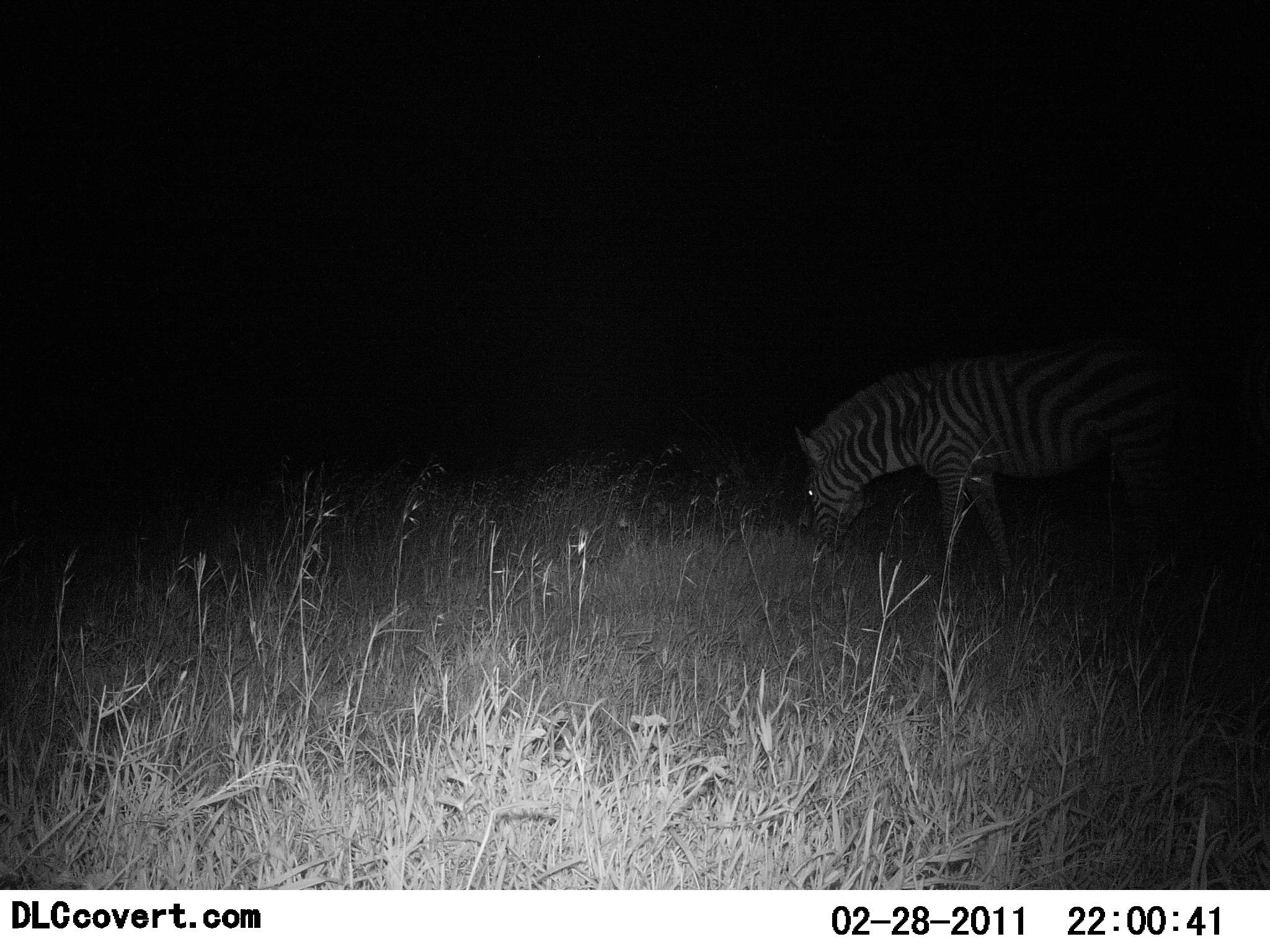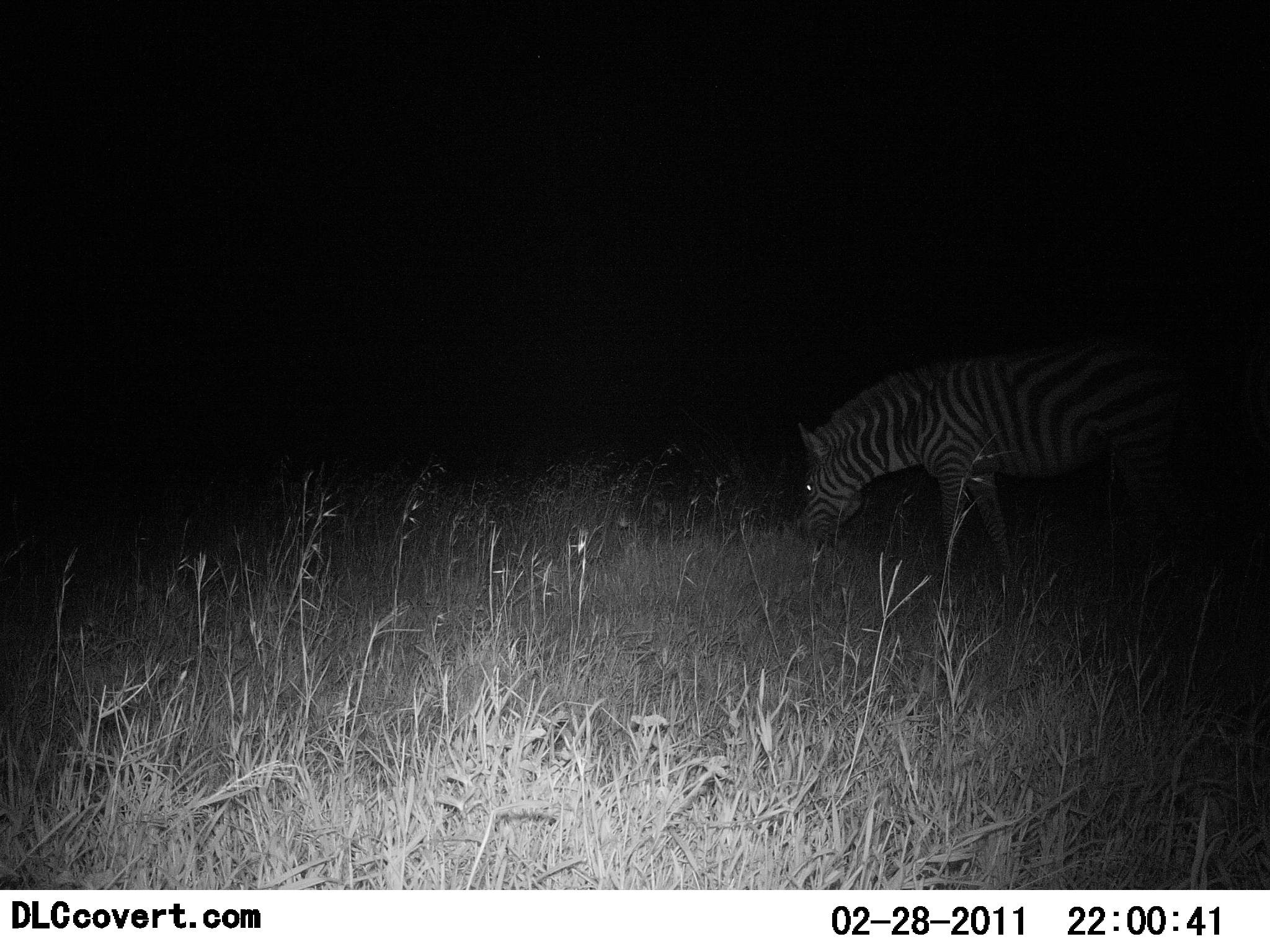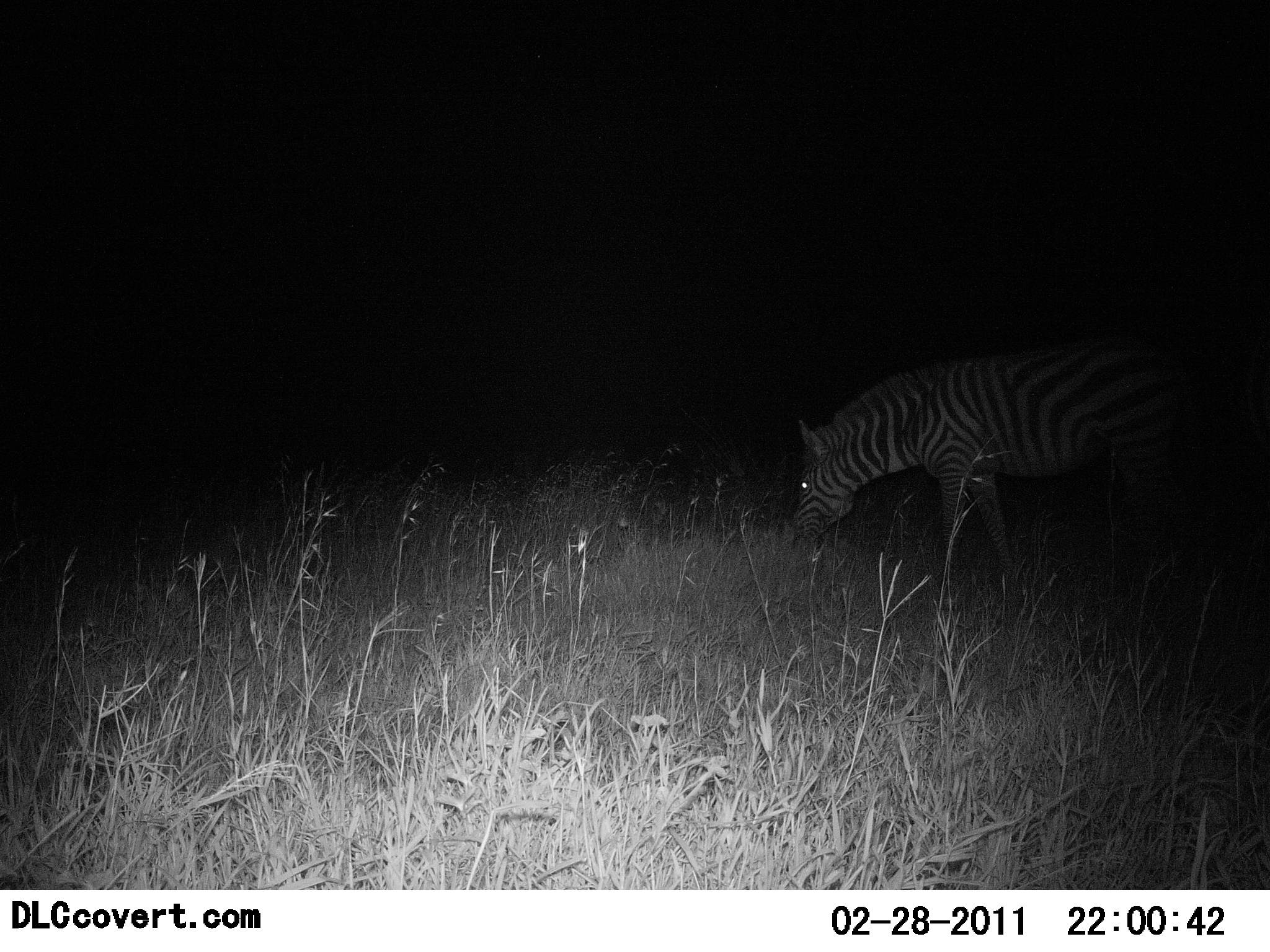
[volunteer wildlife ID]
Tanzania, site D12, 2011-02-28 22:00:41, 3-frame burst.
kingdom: Animalia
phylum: Chordata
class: Mammalia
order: Perissodactyla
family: Equidae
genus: Equus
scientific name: Equus quagga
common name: plains zebra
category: zebra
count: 1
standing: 25%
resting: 0%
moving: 0%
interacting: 0%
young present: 0%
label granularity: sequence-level